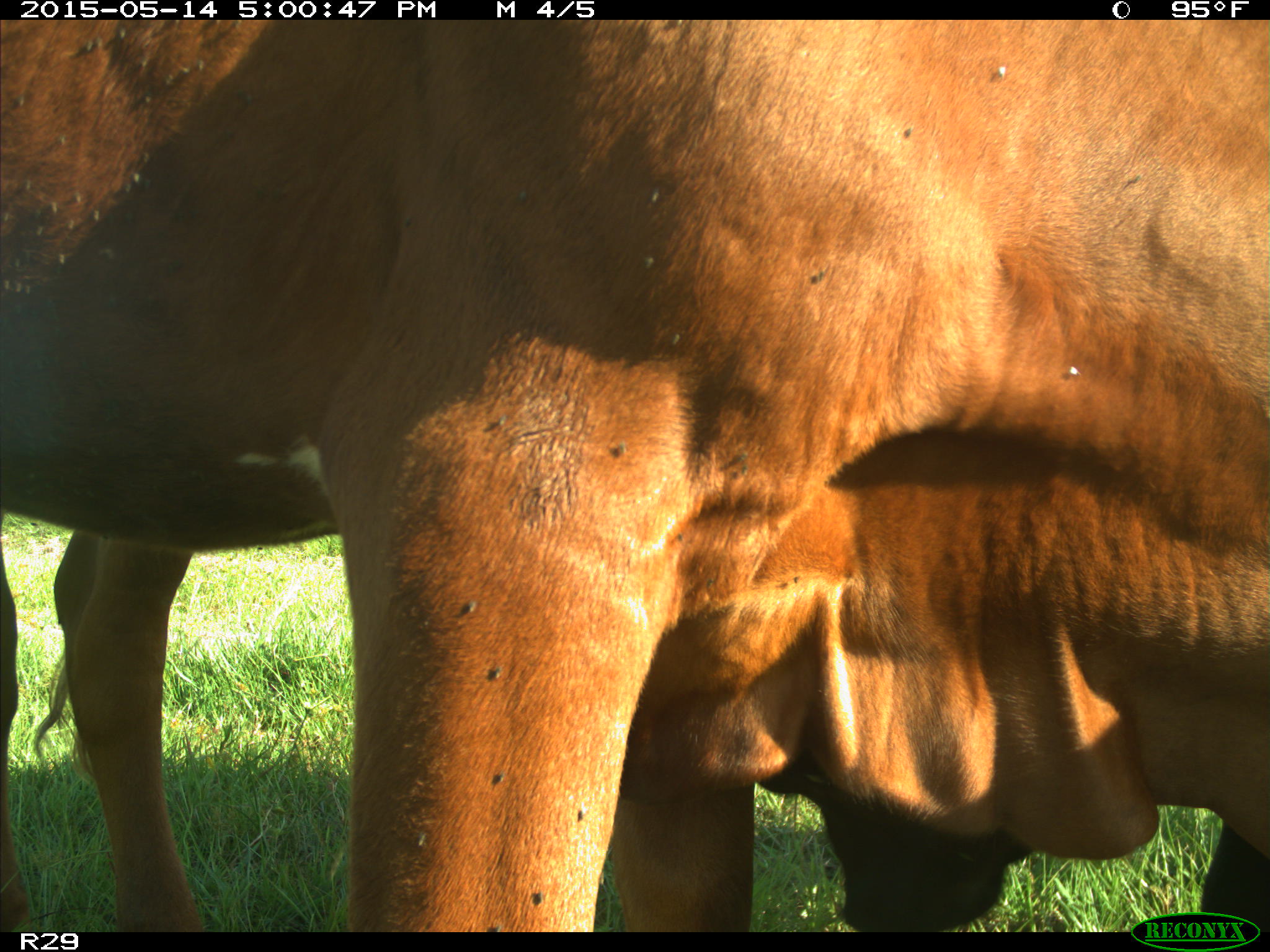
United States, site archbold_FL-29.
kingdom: Animalia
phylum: Chordata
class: Mammalia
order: Artiodactyla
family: Bovidae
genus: Bos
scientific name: Bos taurus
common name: domestic cow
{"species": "Bos taurus (domestic cow)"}